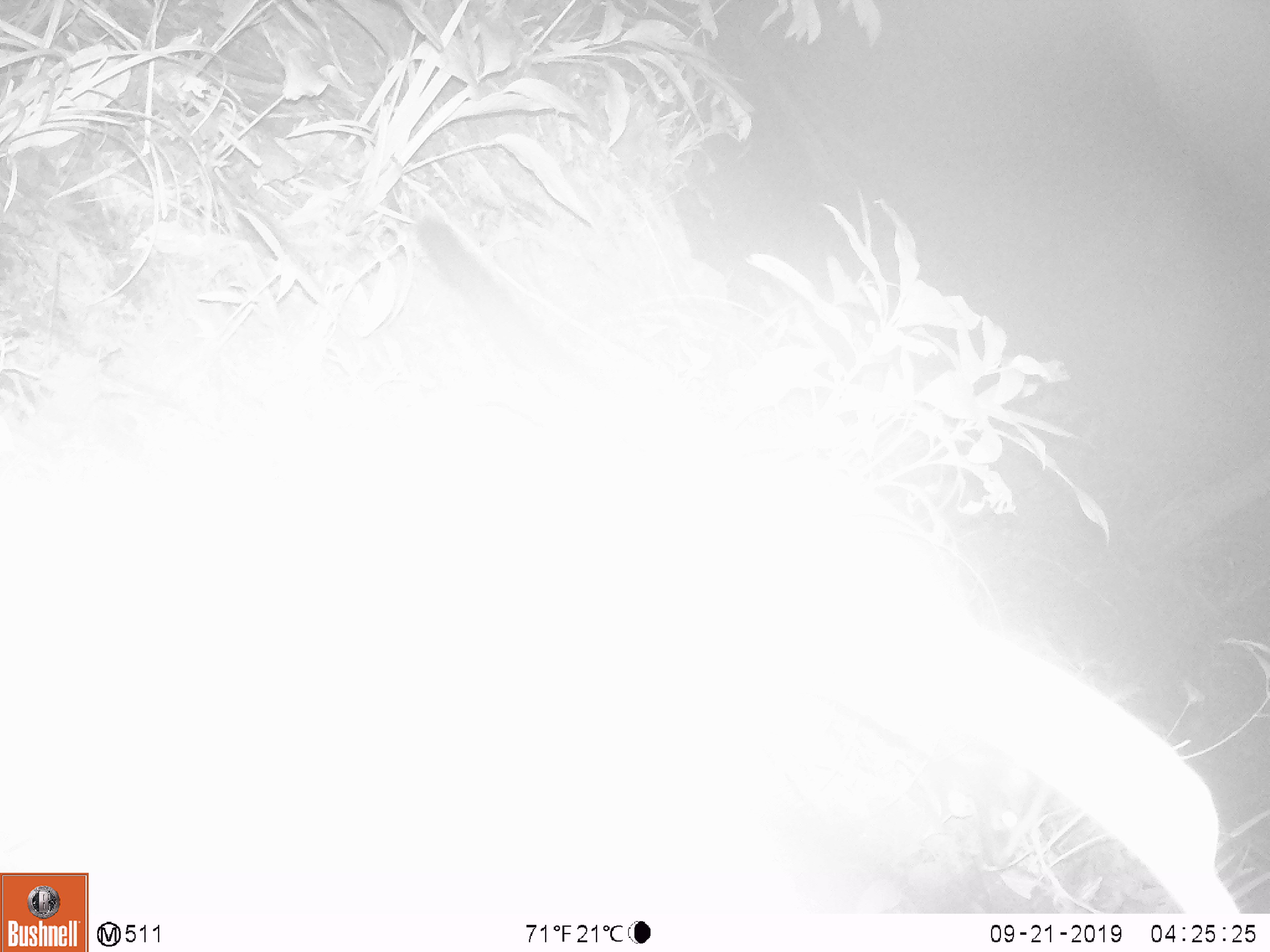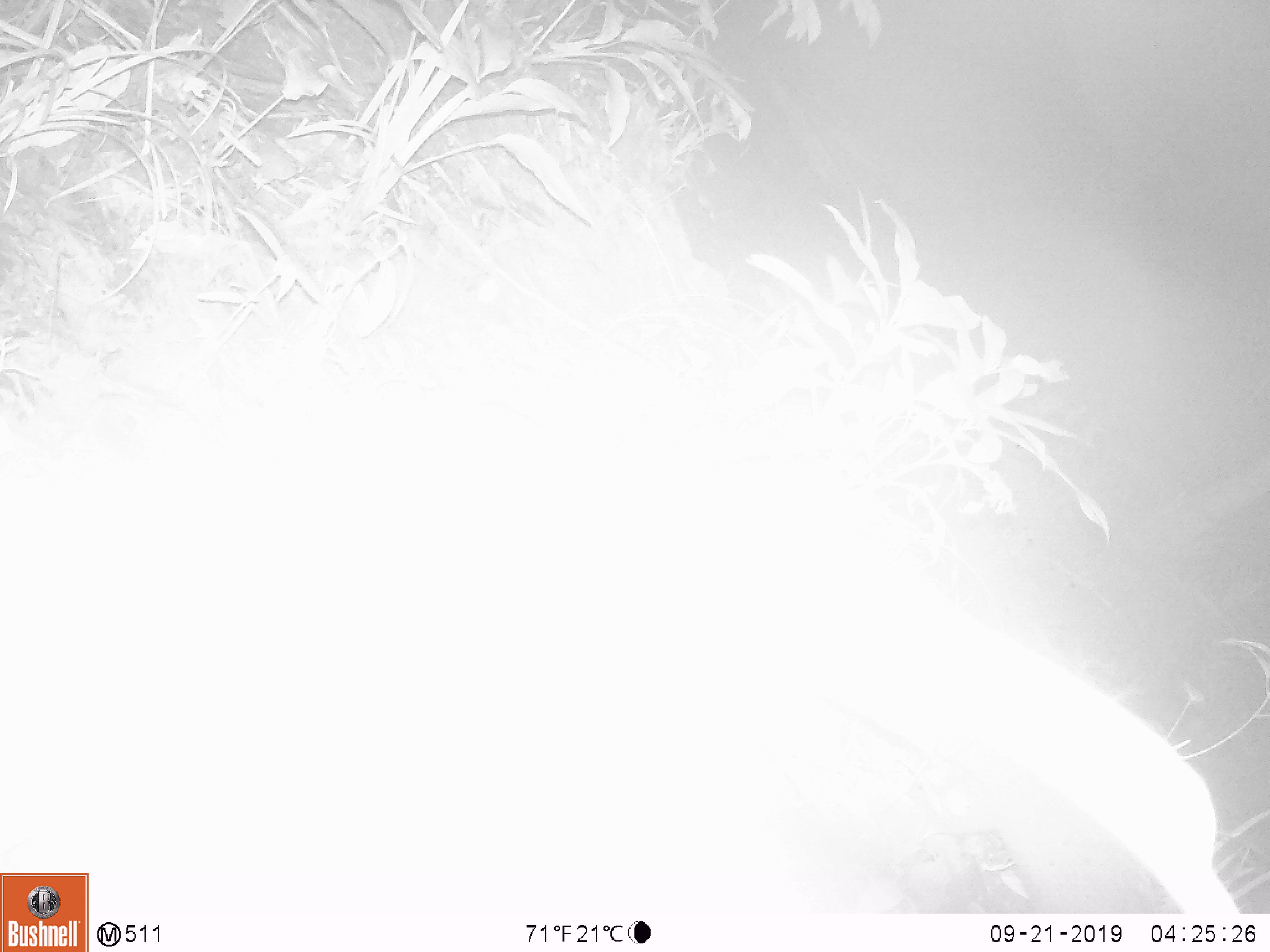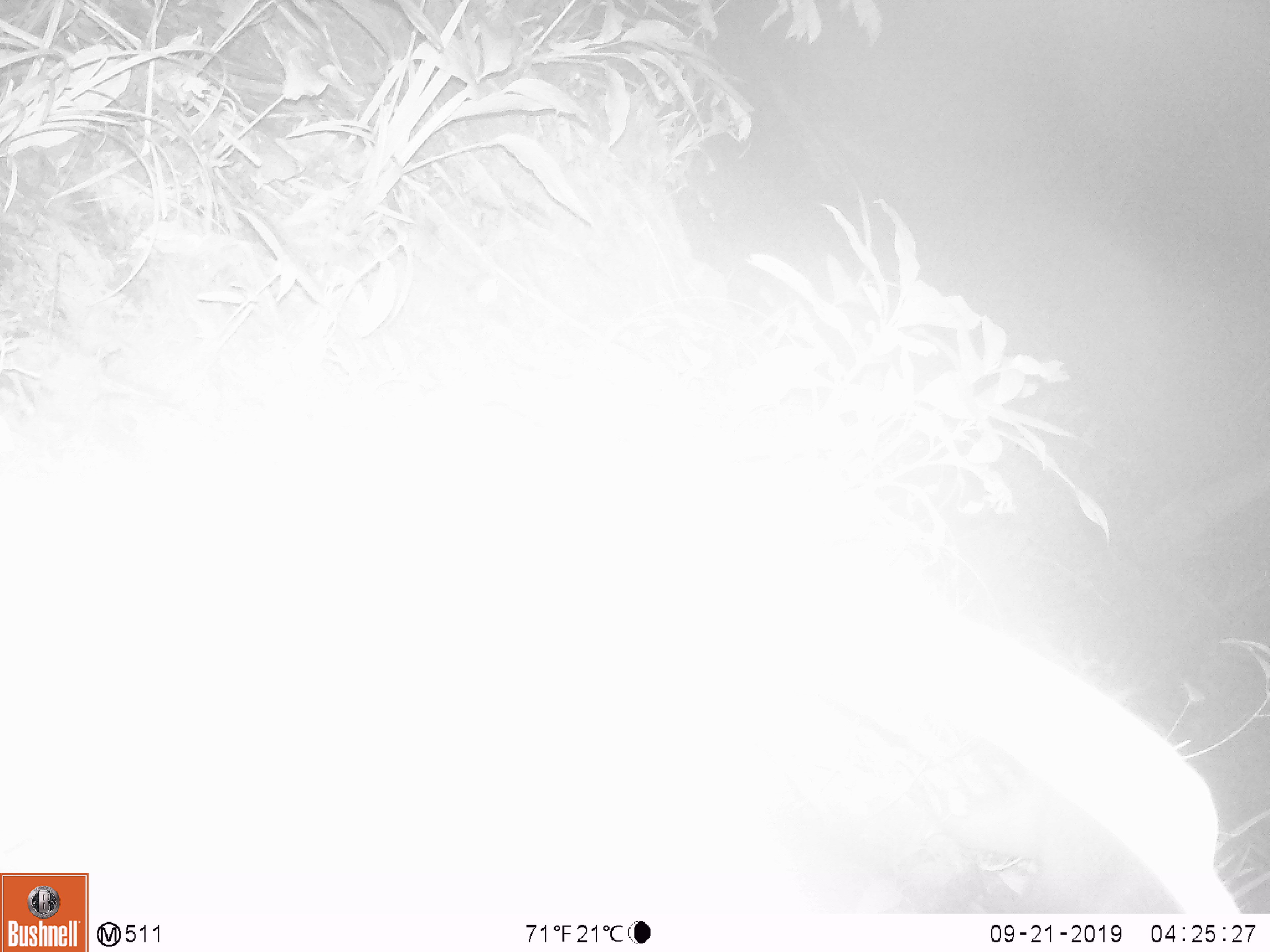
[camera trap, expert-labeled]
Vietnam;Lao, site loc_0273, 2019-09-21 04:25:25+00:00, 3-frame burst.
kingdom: Animalia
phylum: Chordata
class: Mammalia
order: Carnivora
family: Viverridae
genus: Paguma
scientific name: Paguma larvata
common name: masked palm civet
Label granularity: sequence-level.